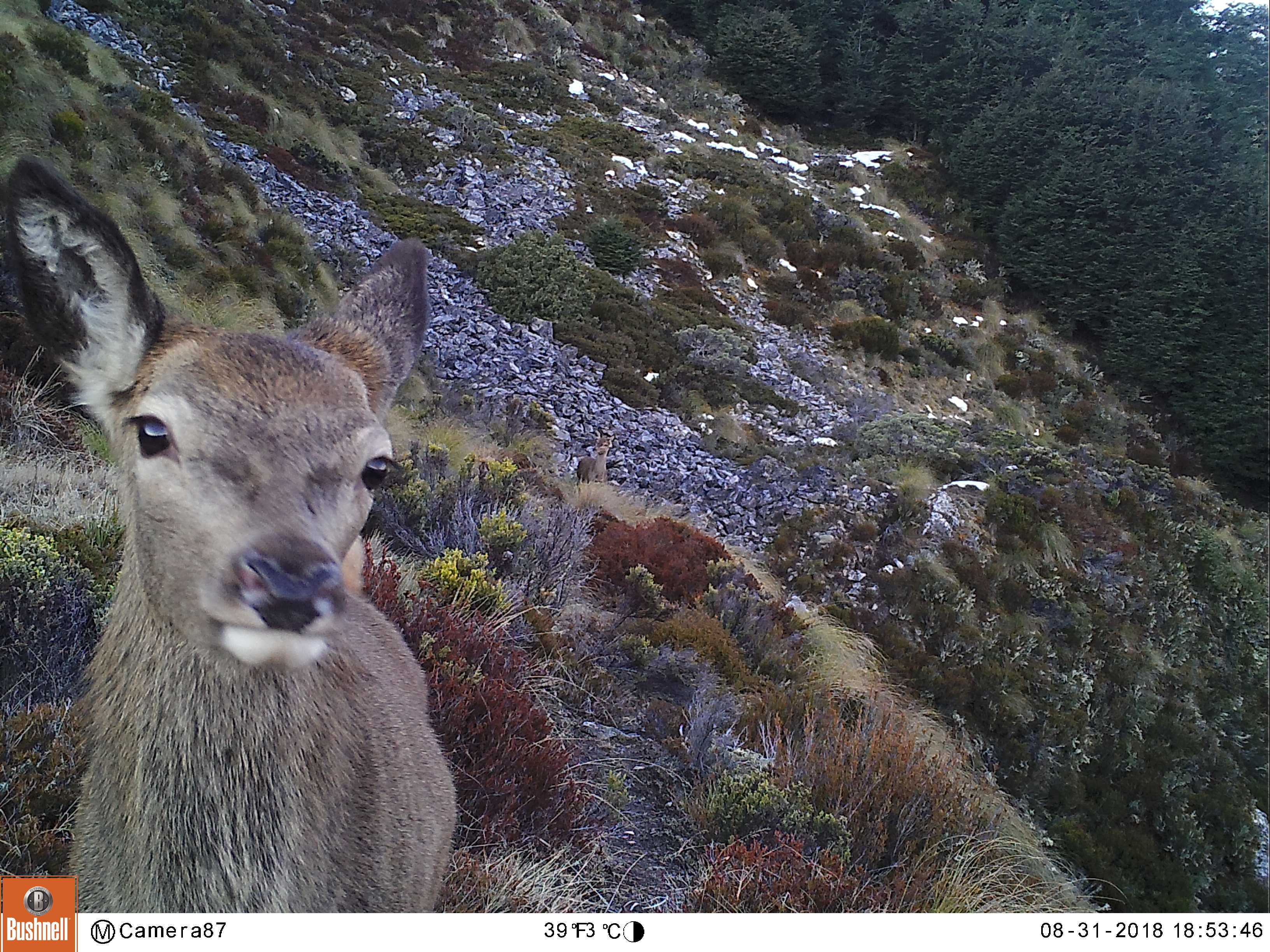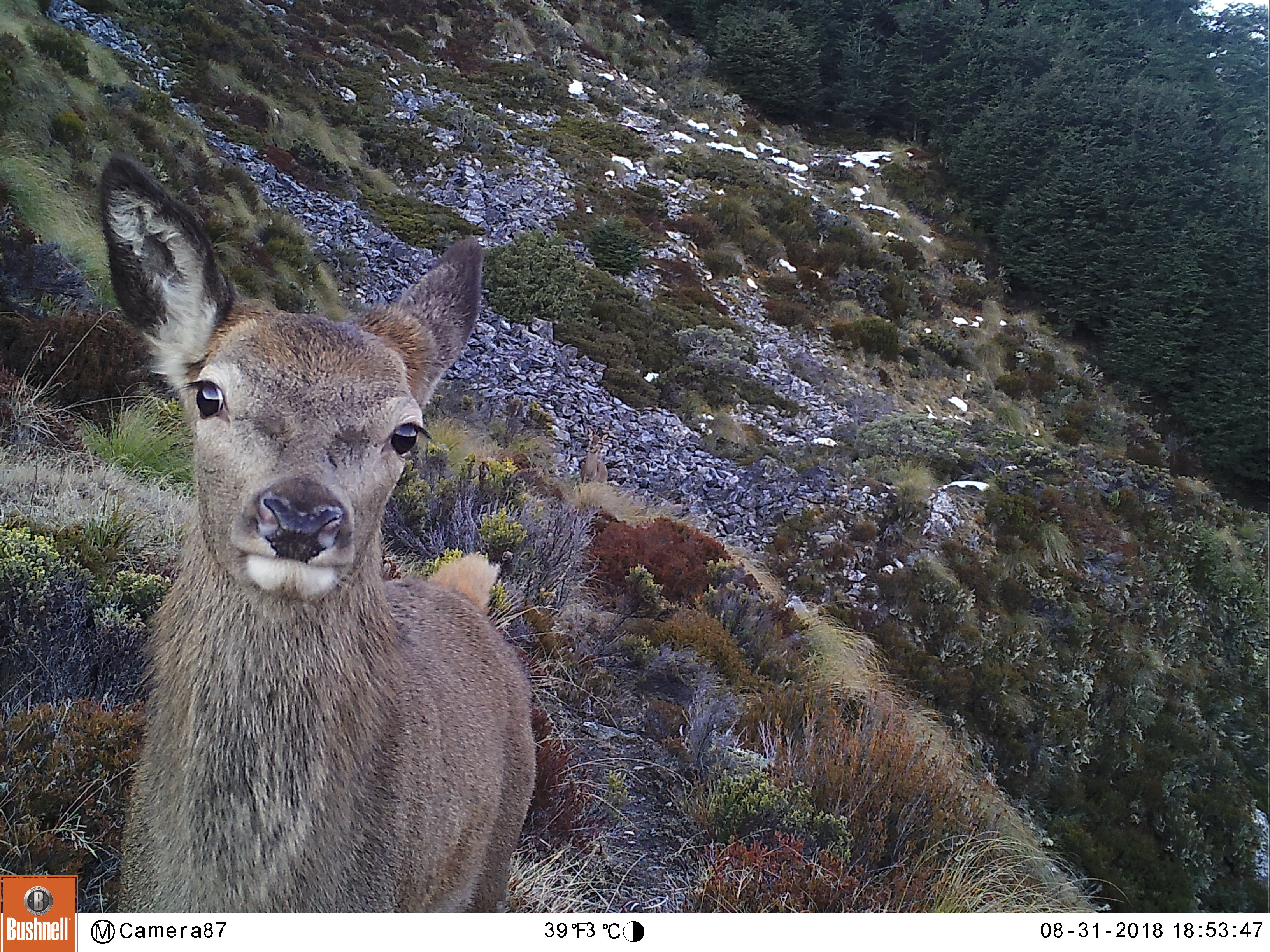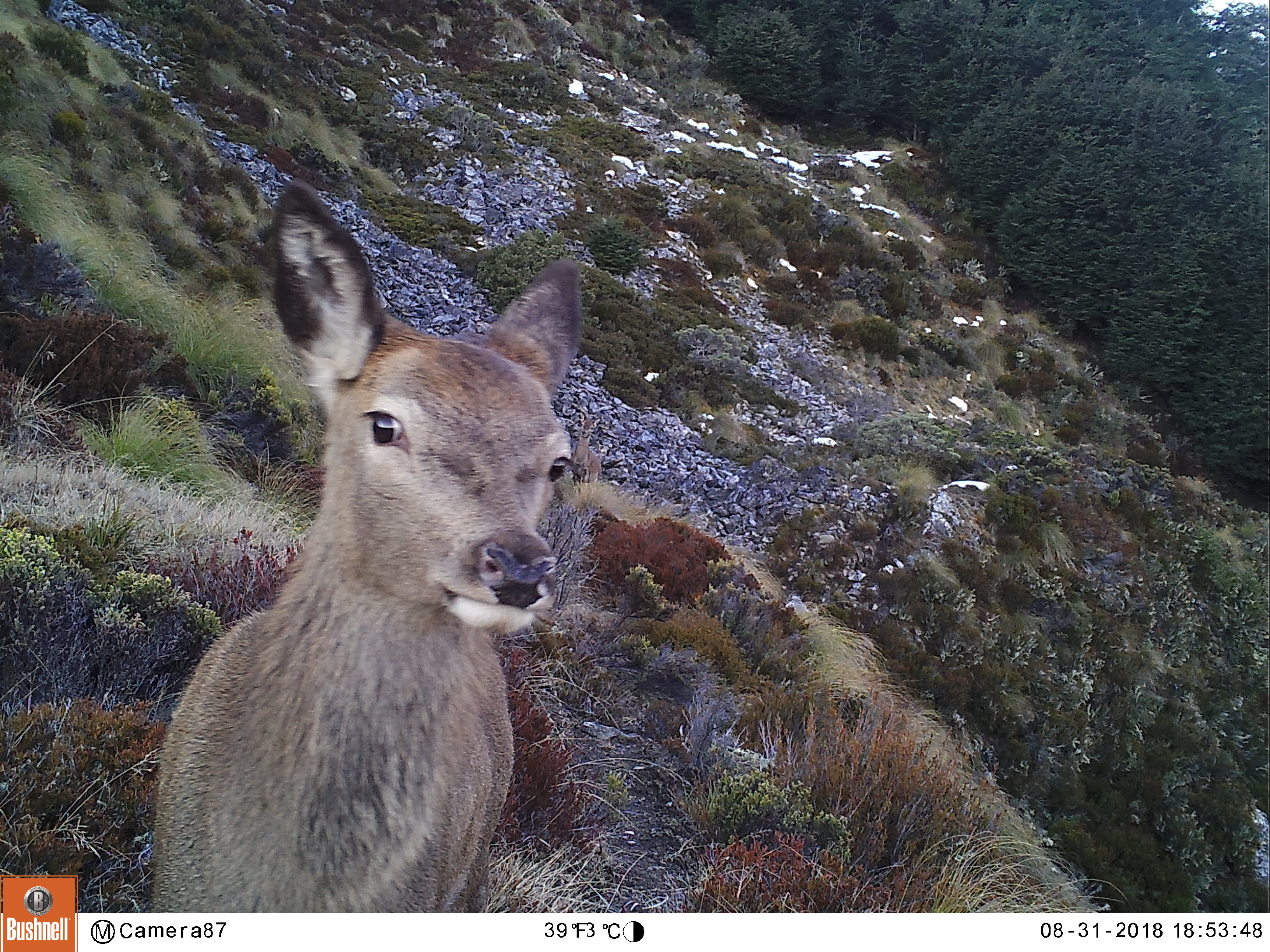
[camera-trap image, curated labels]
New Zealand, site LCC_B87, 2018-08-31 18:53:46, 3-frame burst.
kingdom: Animalia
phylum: Chordata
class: Mammalia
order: Artiodactyla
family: Cervidae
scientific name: Cervidae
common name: deer